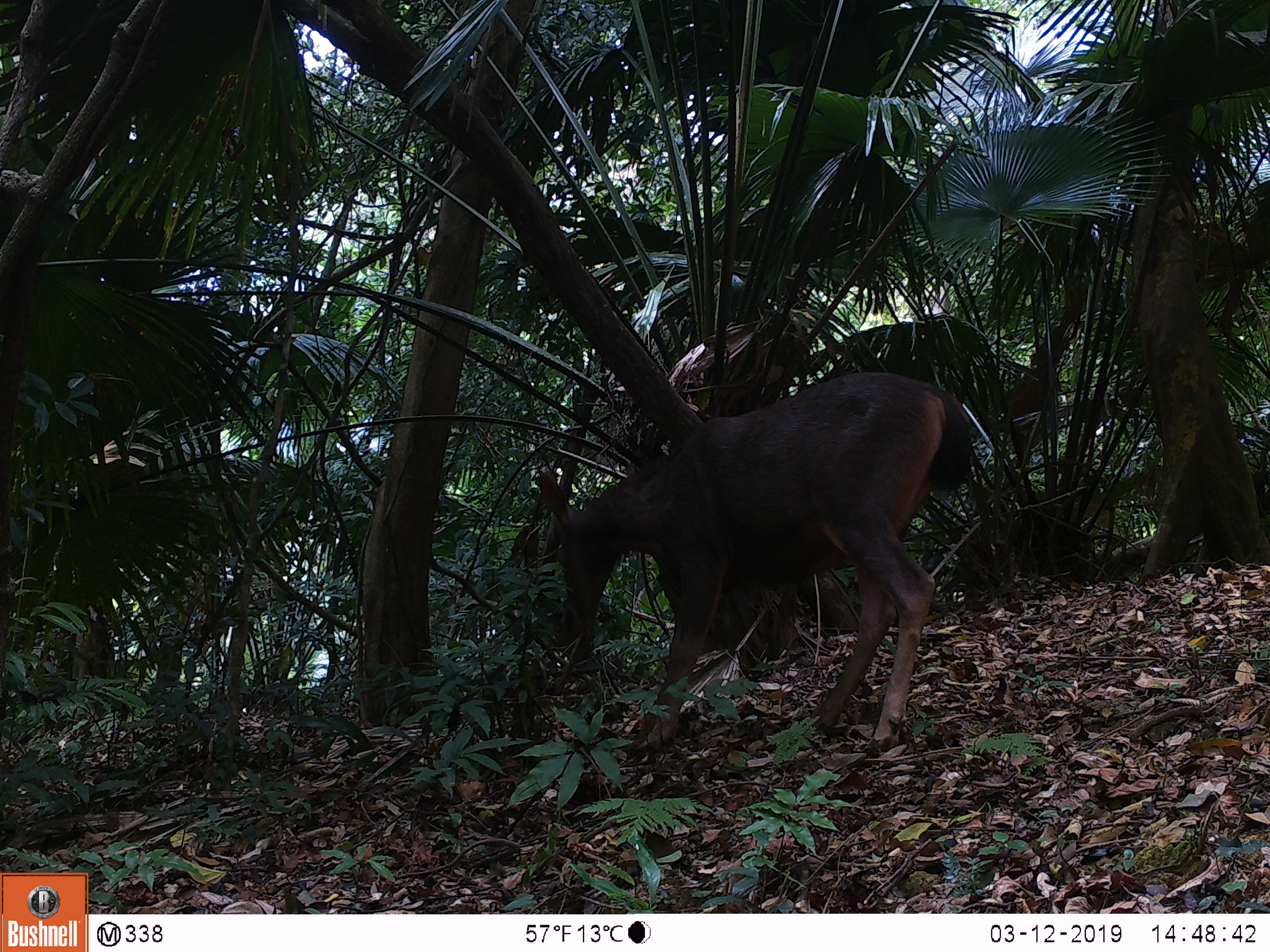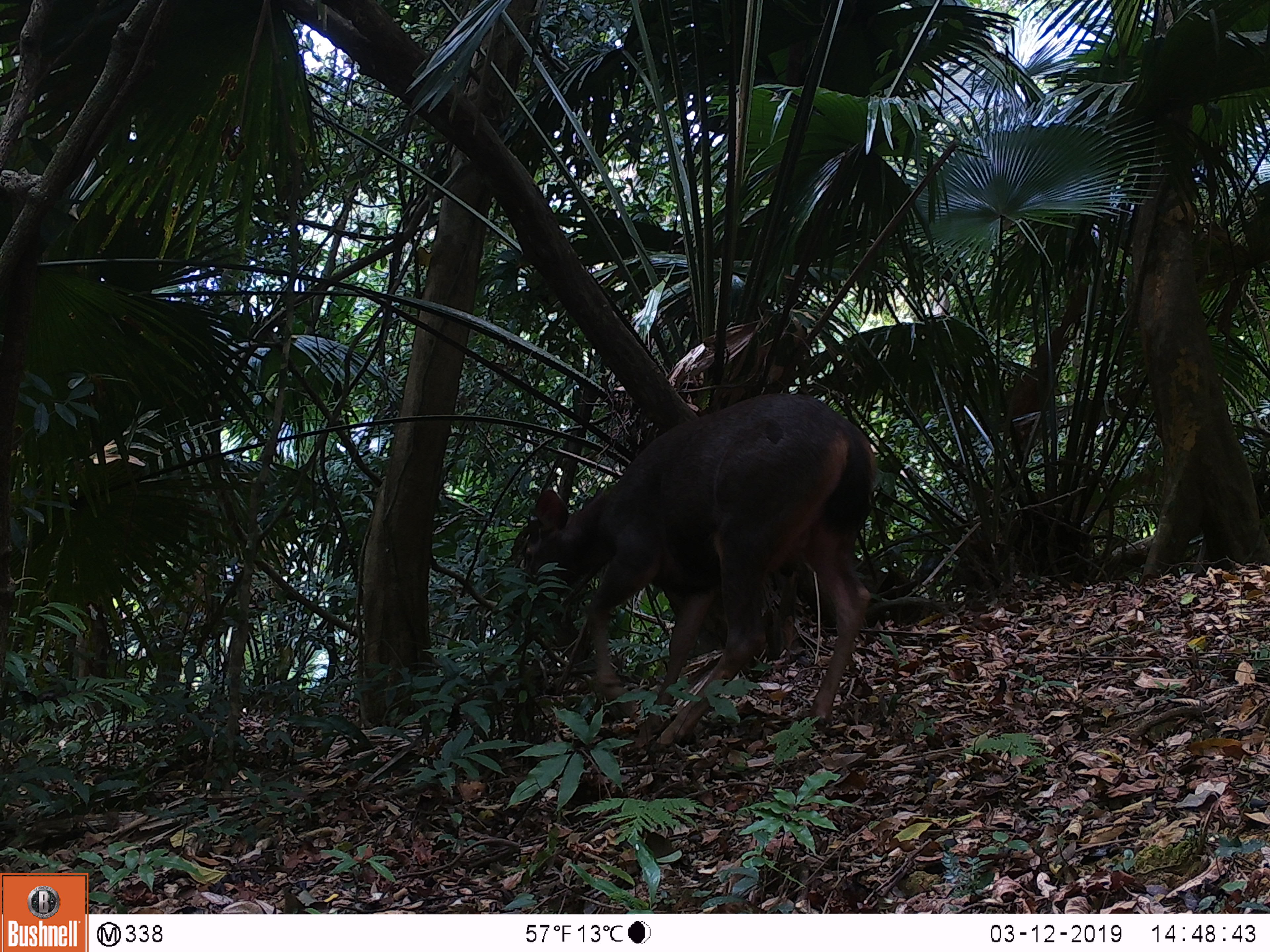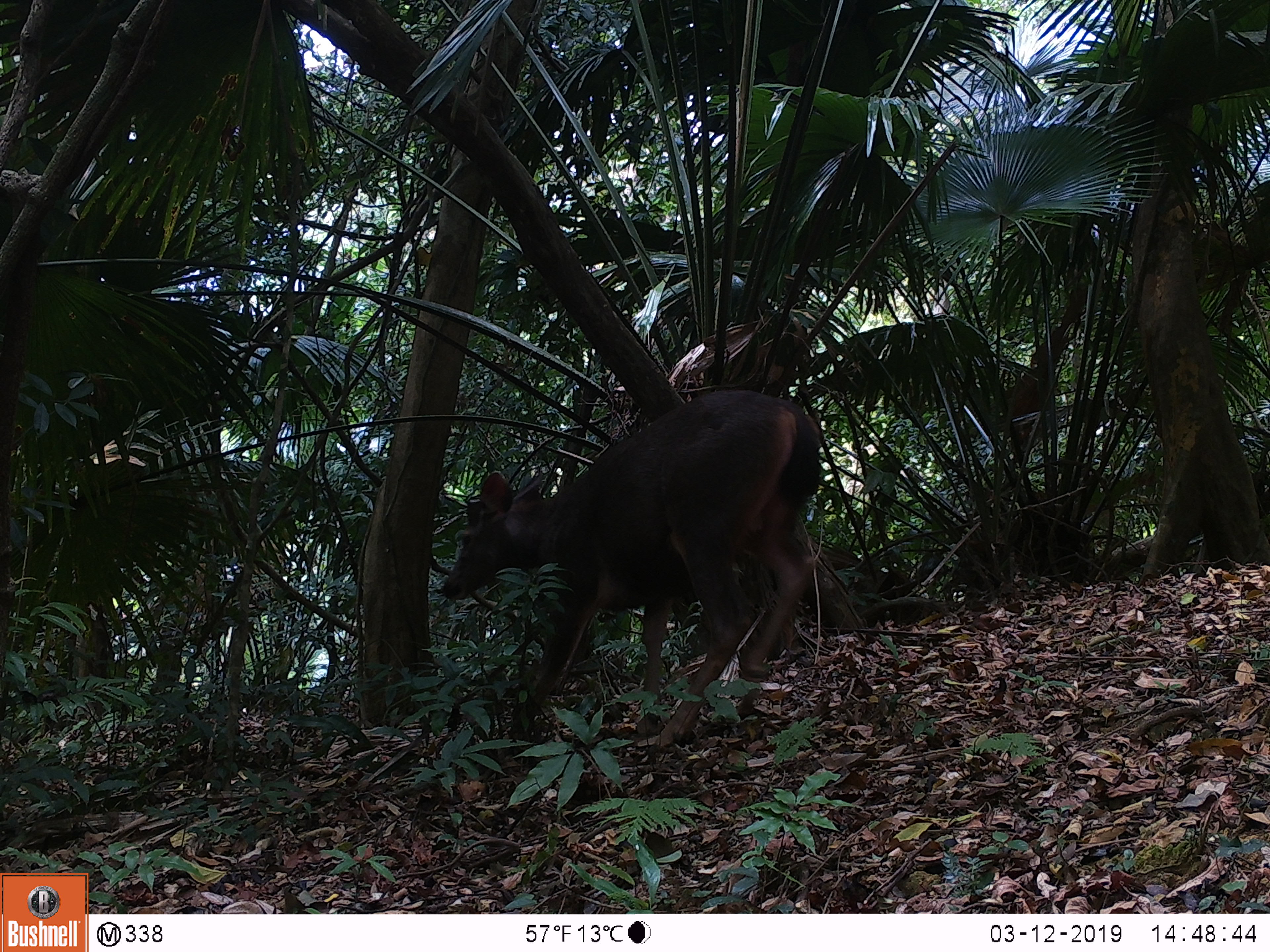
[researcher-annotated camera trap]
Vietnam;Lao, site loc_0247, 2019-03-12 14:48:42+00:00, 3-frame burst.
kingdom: Animalia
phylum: Chordata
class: Mammalia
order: Artiodactyla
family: Cervidae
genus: Rusa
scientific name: Rusa unicolor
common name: sambar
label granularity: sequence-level